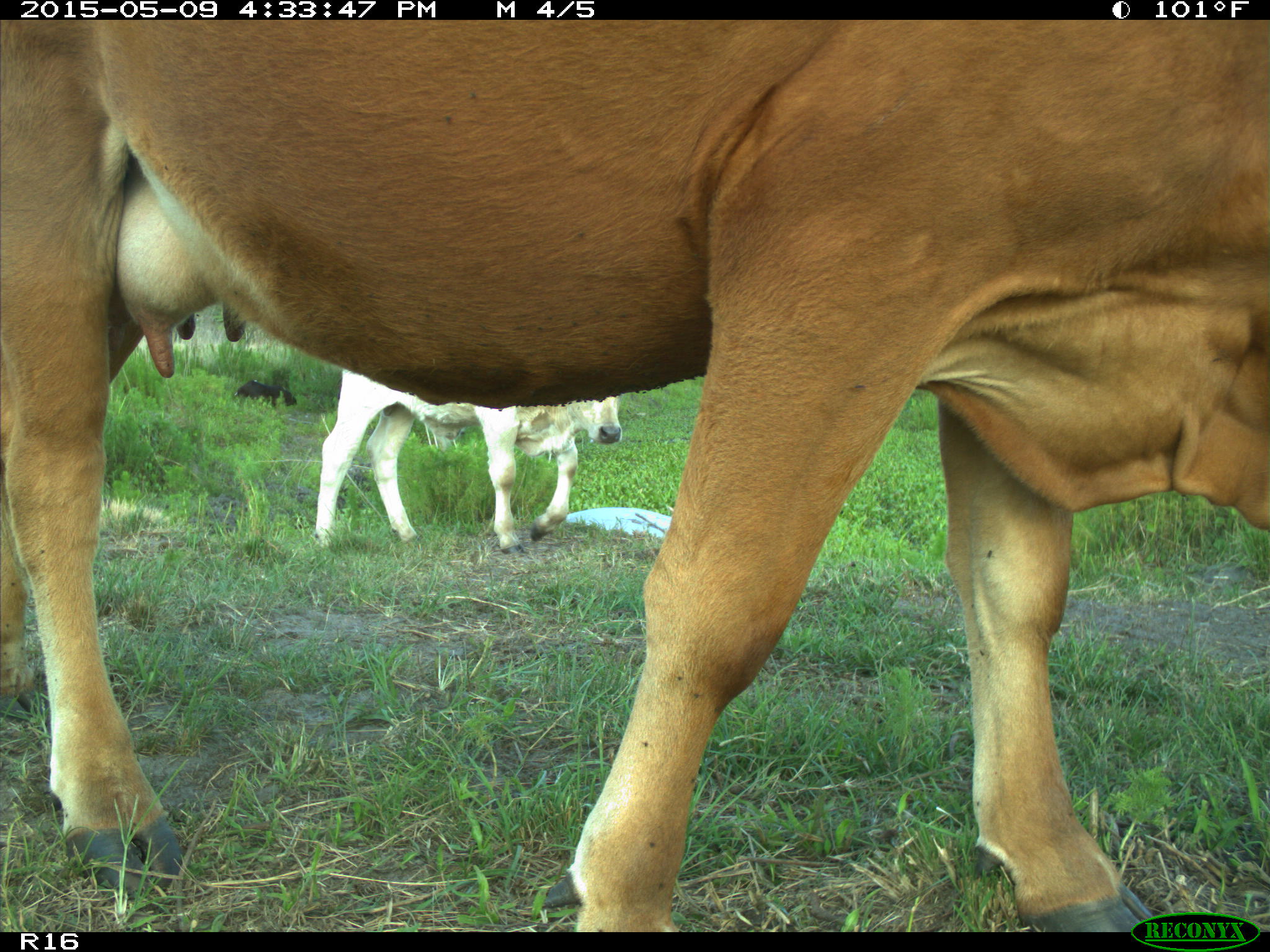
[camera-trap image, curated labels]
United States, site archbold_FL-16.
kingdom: Animalia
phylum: Chordata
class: Mammalia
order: Artiodactyla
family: Bovidae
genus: Bos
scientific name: Bos taurus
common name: domestic cow